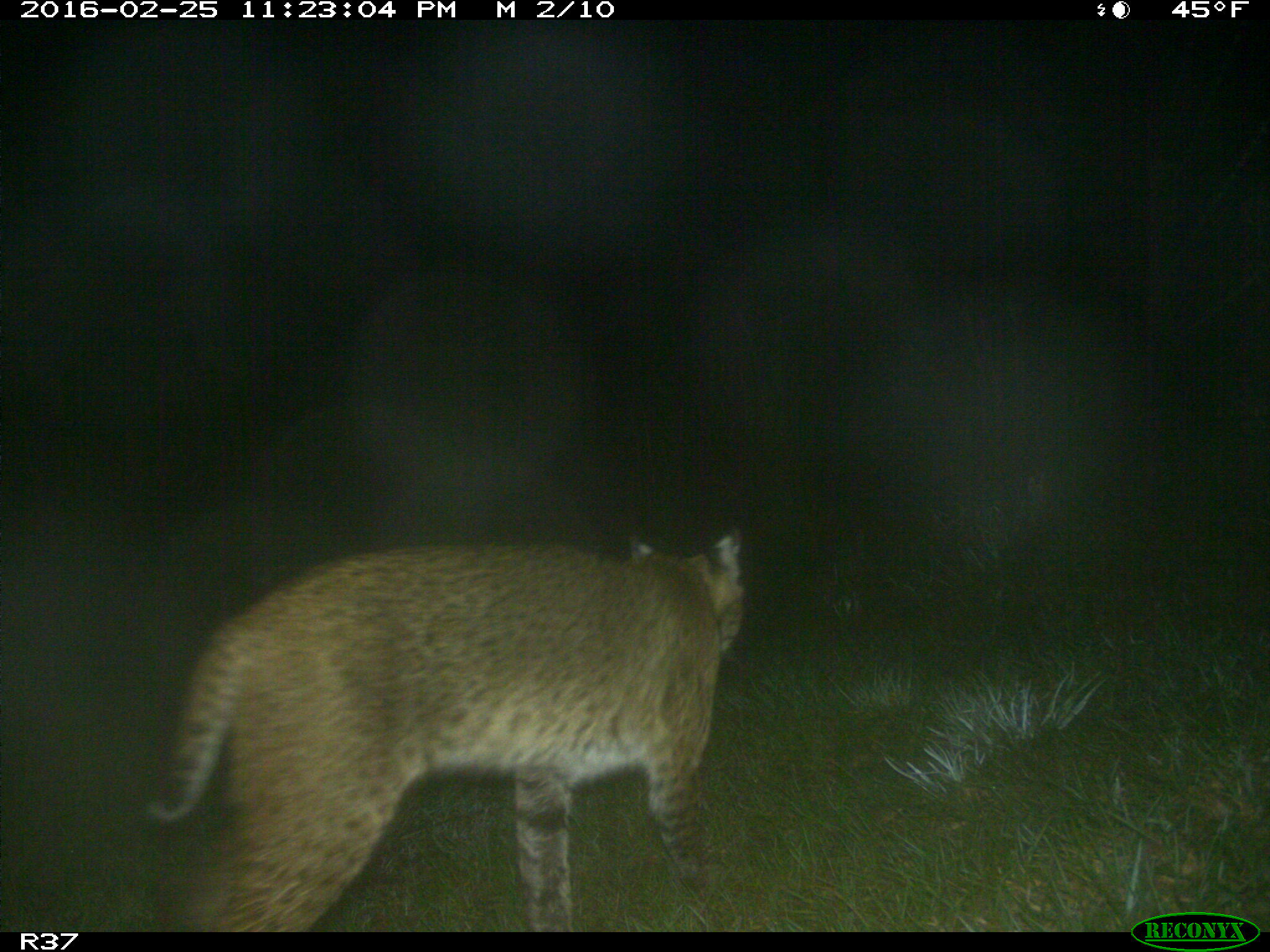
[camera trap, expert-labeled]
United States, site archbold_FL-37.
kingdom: Animalia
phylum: Chordata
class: Mammalia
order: Carnivora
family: Felidae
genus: Lynx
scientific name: Lynx rufus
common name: bobcat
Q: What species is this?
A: Lynx rufus (bobcat).